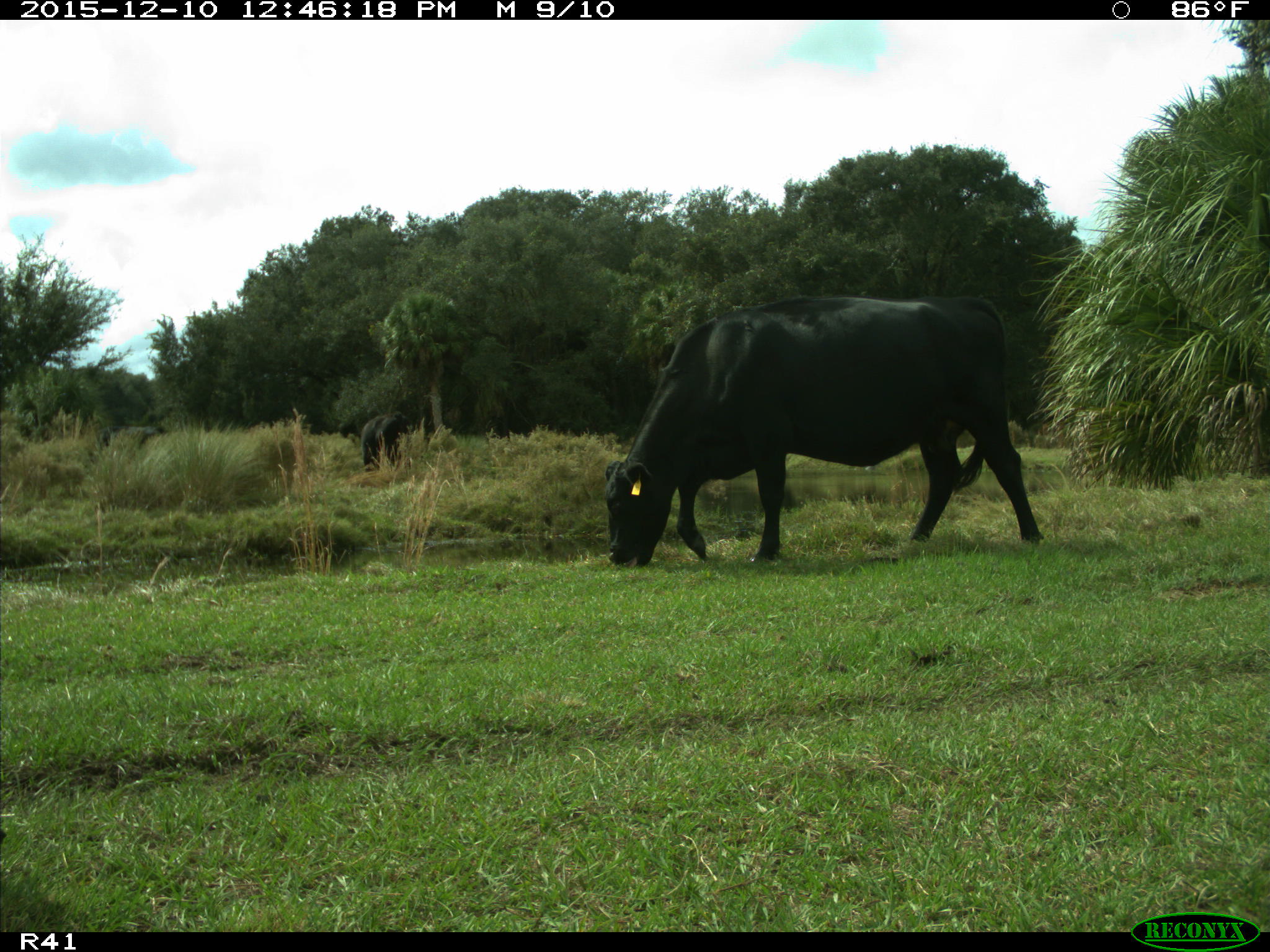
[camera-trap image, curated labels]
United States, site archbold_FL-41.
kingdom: Animalia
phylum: Chordata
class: Mammalia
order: Artiodactyla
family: Bovidae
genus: Bos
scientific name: Bos taurus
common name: domestic cow